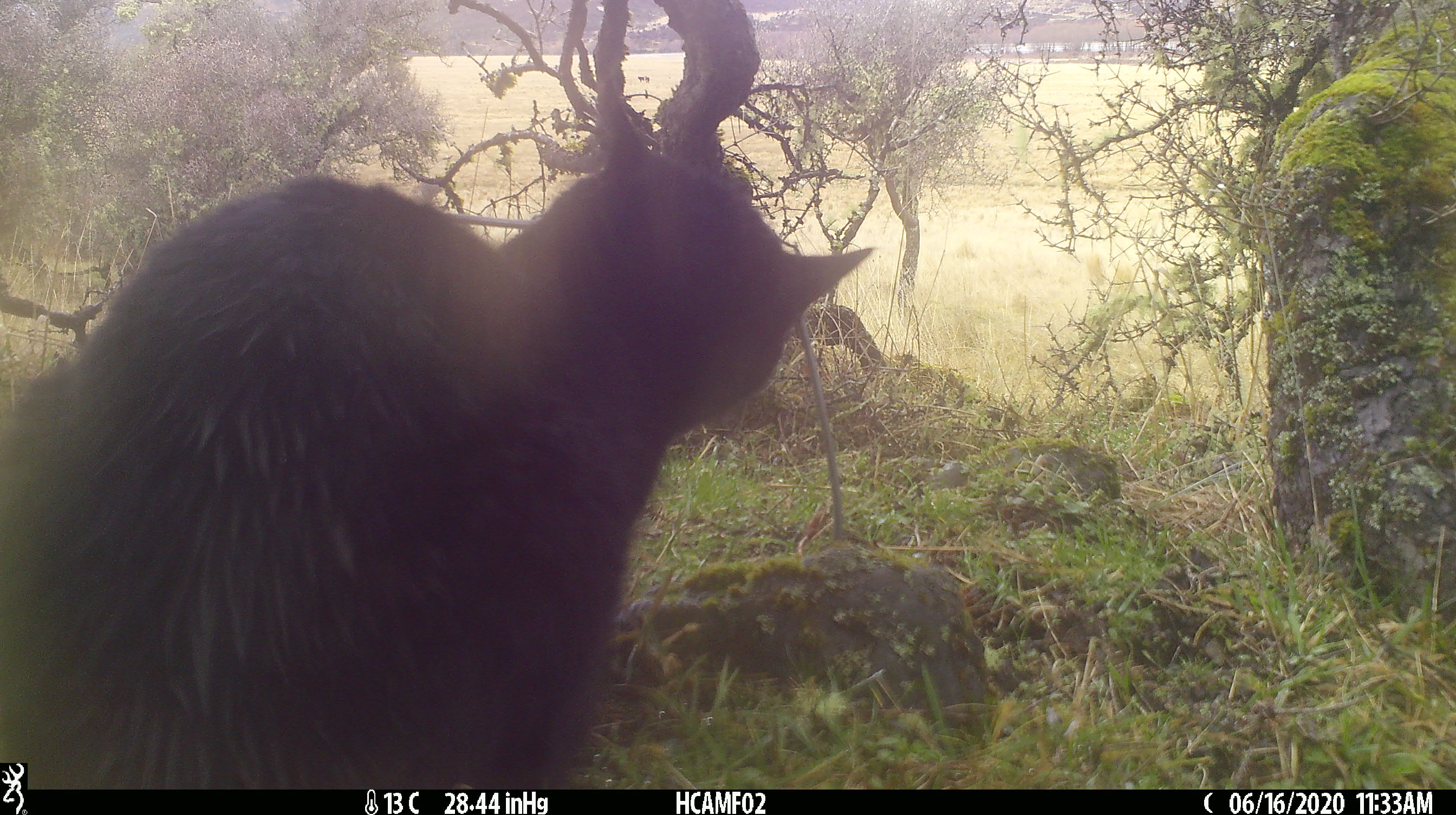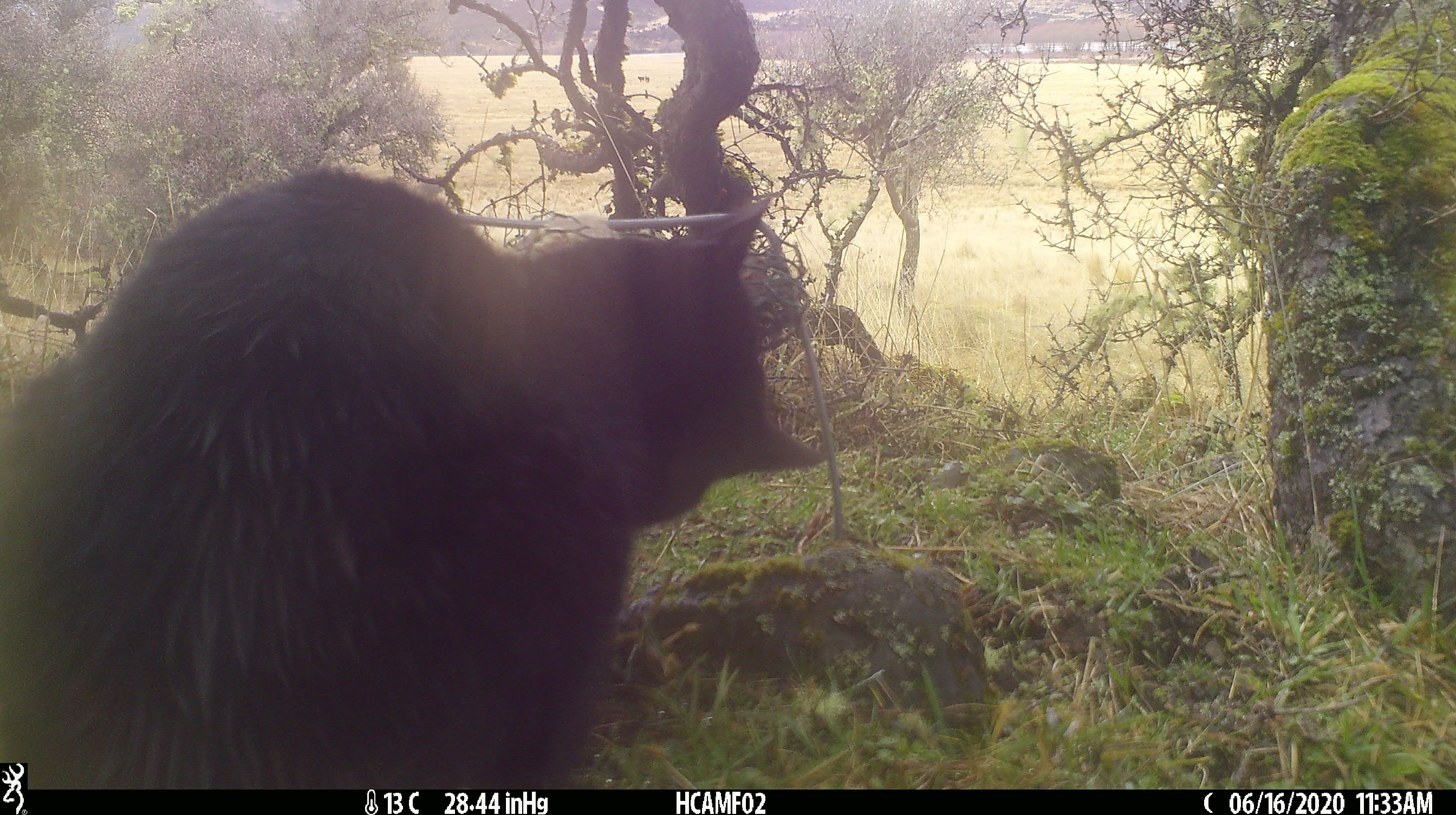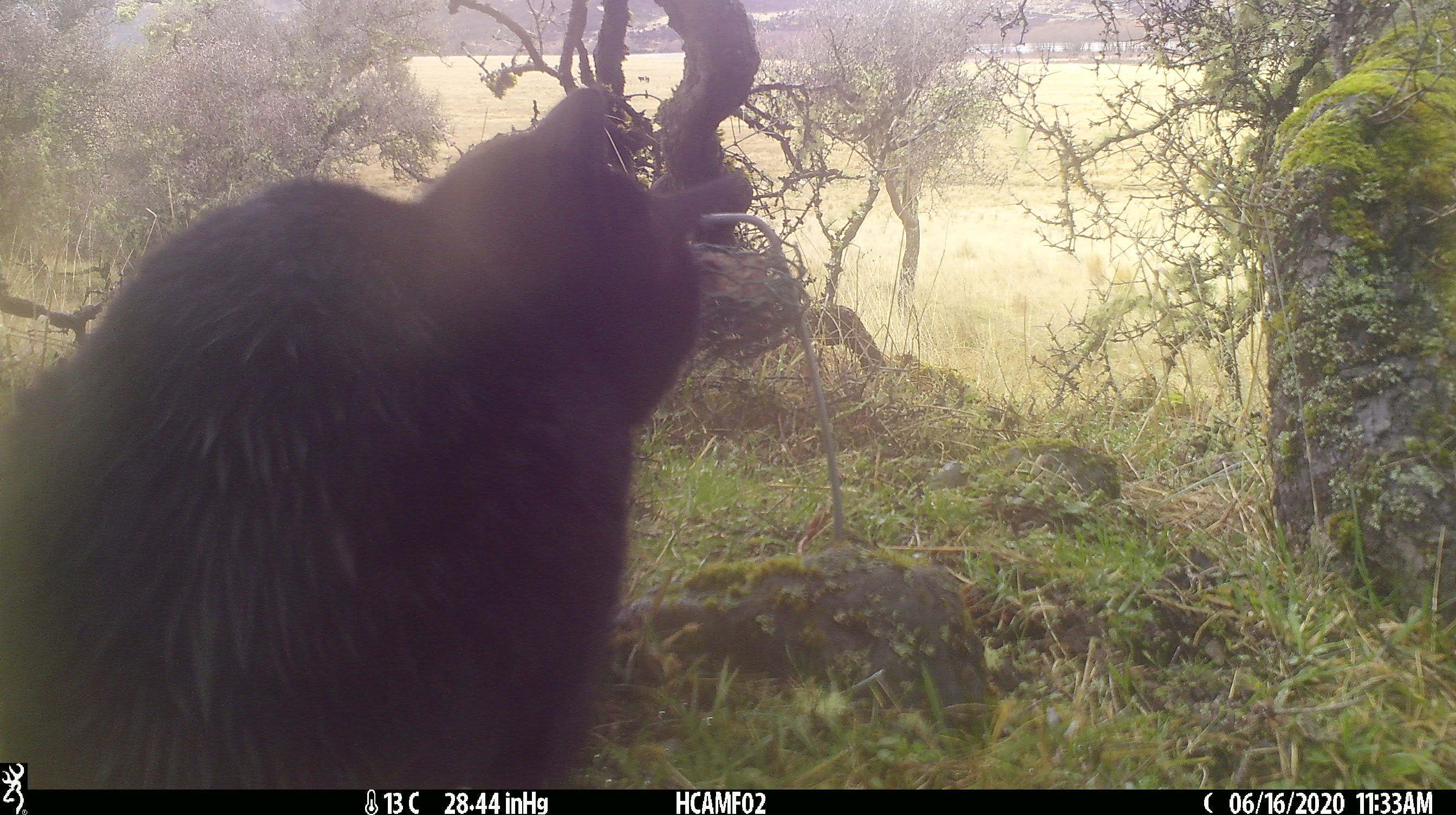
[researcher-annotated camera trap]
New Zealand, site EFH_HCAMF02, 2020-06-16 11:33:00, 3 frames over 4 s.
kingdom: Animalia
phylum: Chordata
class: Mammalia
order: Carnivora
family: Felidae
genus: Felis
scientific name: Felis catus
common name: domestic cat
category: cat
Cat (domestic cat) (Felis catus).